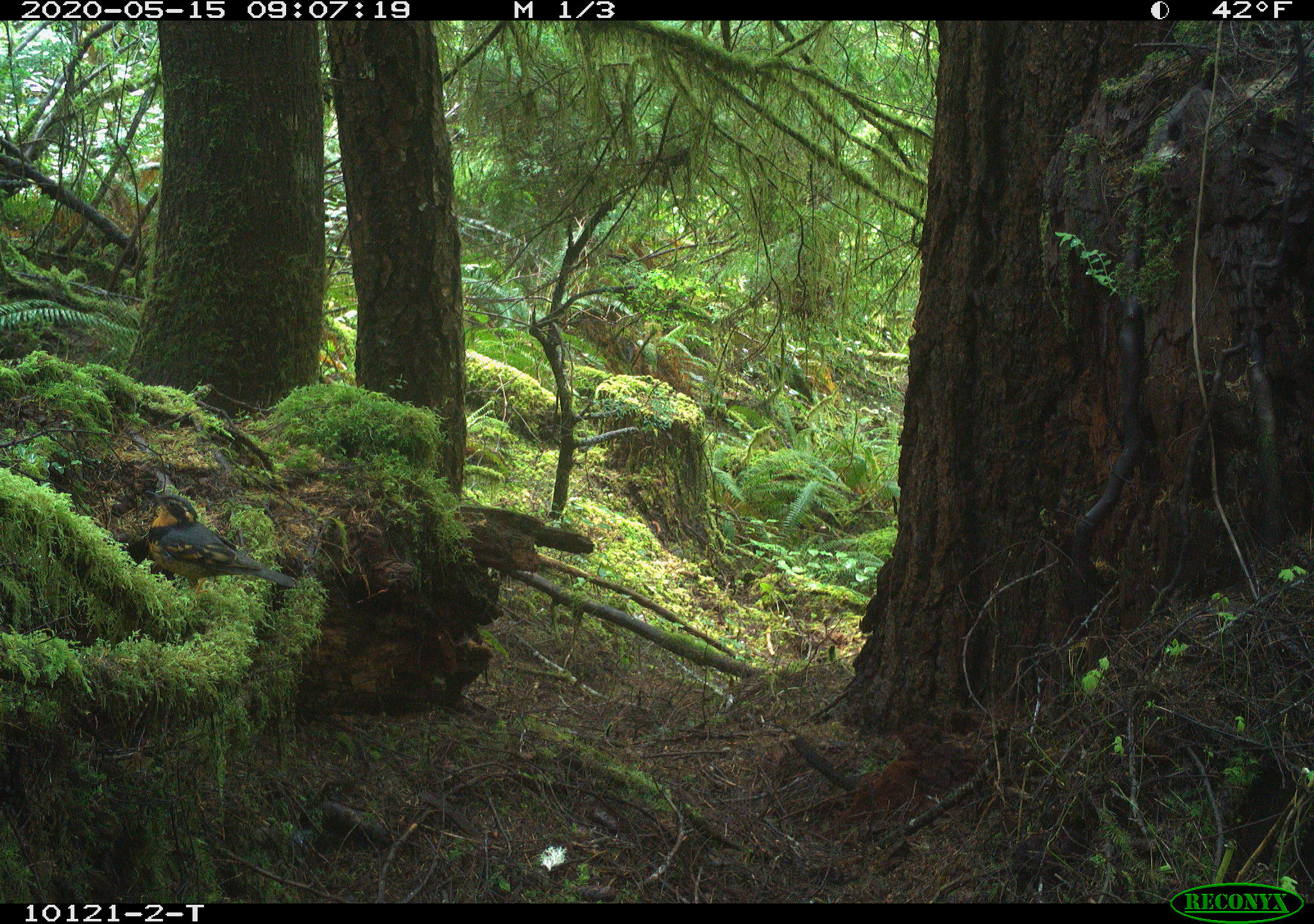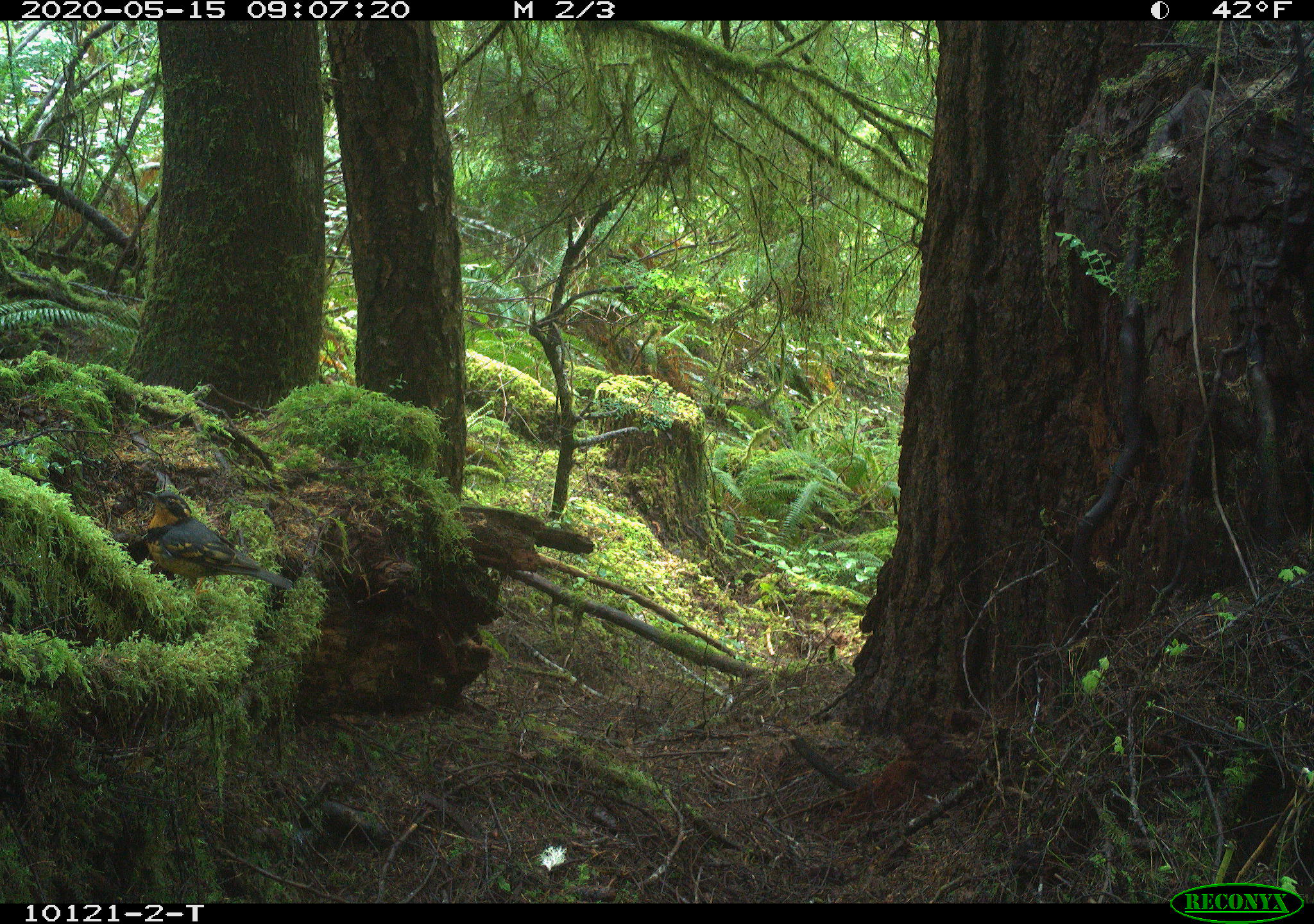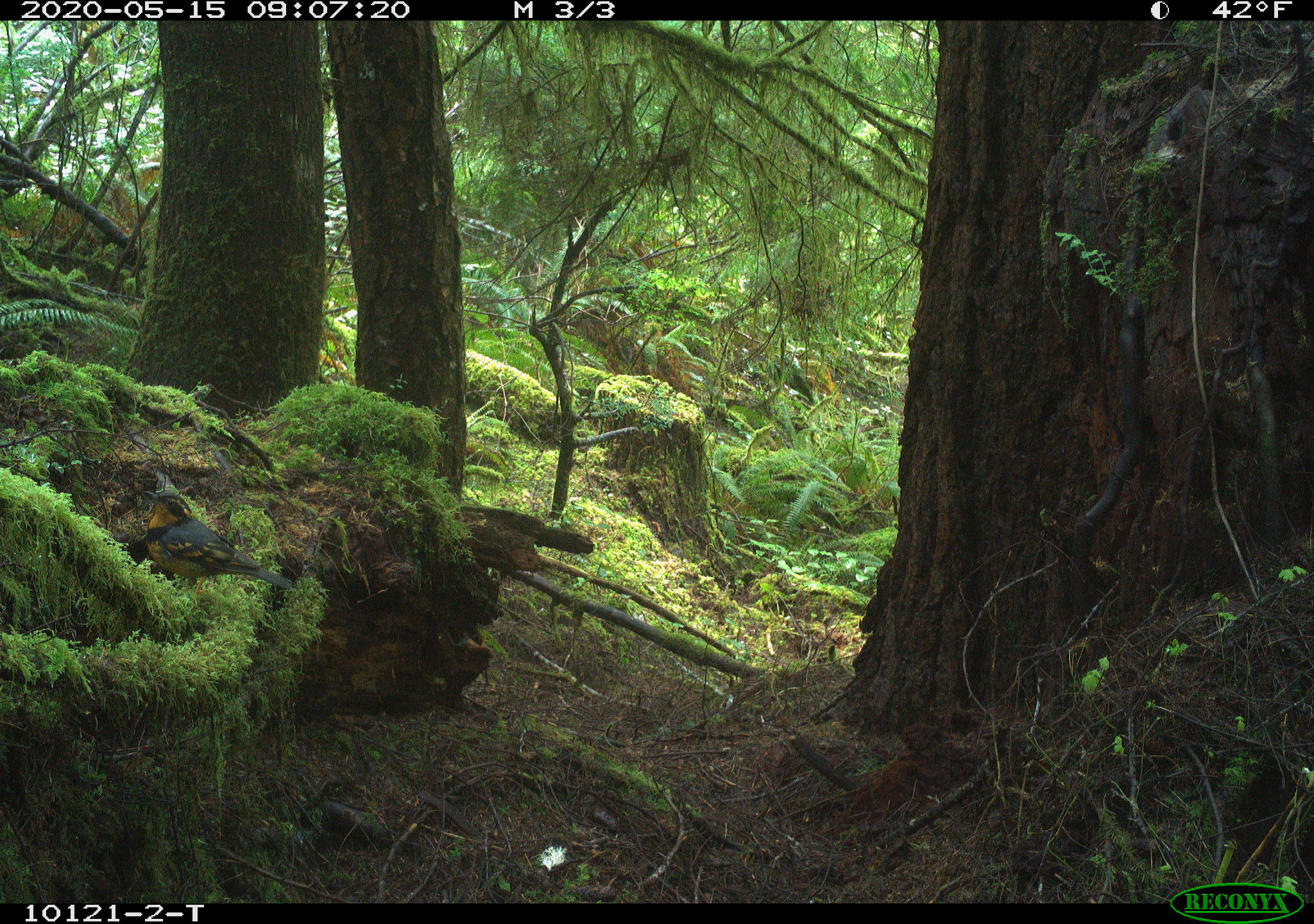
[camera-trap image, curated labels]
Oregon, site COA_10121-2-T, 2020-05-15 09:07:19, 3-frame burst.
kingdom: Animalia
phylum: Chordata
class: Aves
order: Passeriformes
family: Turdidae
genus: Ixoreus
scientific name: Ixoreus naevius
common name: varied thrush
Varied thrush (Ixoreus naevius).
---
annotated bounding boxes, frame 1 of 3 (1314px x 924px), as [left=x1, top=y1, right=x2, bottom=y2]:
varied thrush: [left=143, top=489, right=290, bottom=588]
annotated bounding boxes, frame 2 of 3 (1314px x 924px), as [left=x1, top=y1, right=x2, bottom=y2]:
varied thrush: [left=132, top=487, right=290, bottom=588]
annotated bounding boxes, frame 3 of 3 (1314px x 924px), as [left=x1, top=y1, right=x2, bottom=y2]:
varied thrush: [left=132, top=487, right=290, bottom=592]